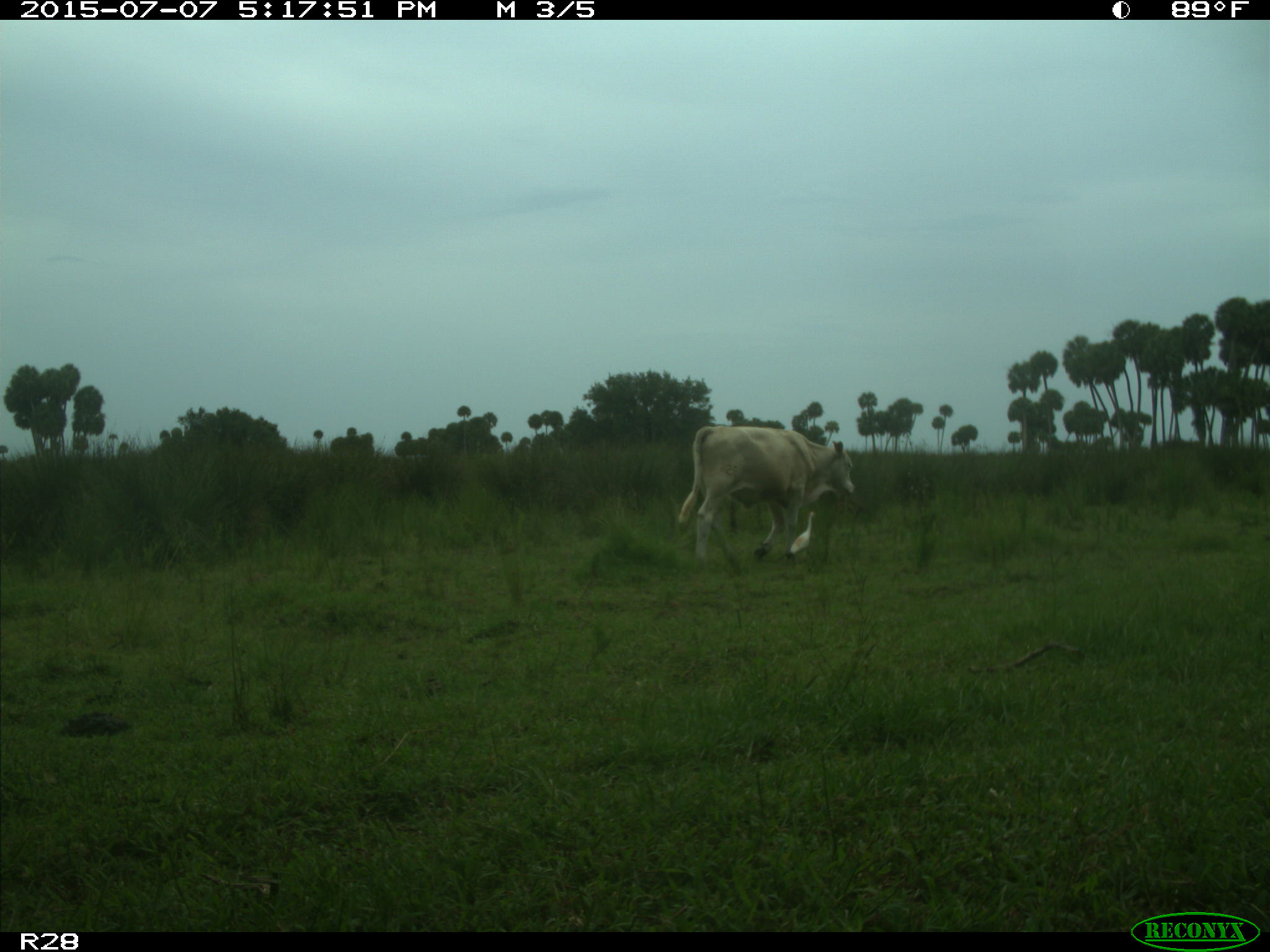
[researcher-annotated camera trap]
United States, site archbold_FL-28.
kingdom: Animalia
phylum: Chordata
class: Mammalia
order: Artiodactyla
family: Bovidae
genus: Bos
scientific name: Bos taurus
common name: domestic cow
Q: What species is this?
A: Bos taurus (domestic cow).